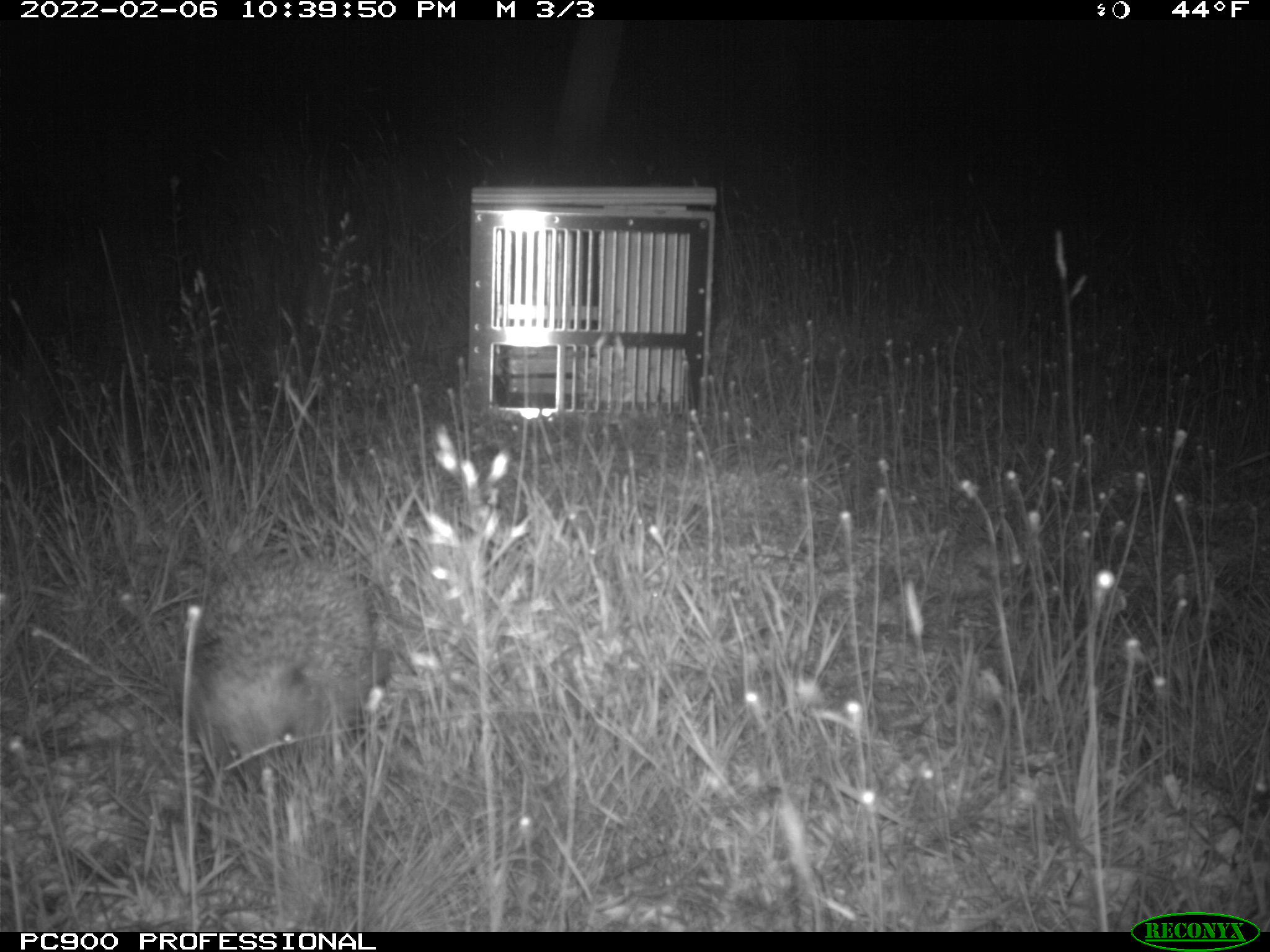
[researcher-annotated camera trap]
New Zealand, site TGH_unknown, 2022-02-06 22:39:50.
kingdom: Animalia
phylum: Chordata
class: Mammalia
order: Eulipotyphla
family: Erinaceidae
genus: Erinaceus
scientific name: Erinaceus europaeus europaeus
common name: european hedgehog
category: hedgehog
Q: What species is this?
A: Hedgehog (european hedgehog) (Erinaceus europaeus europaeus).